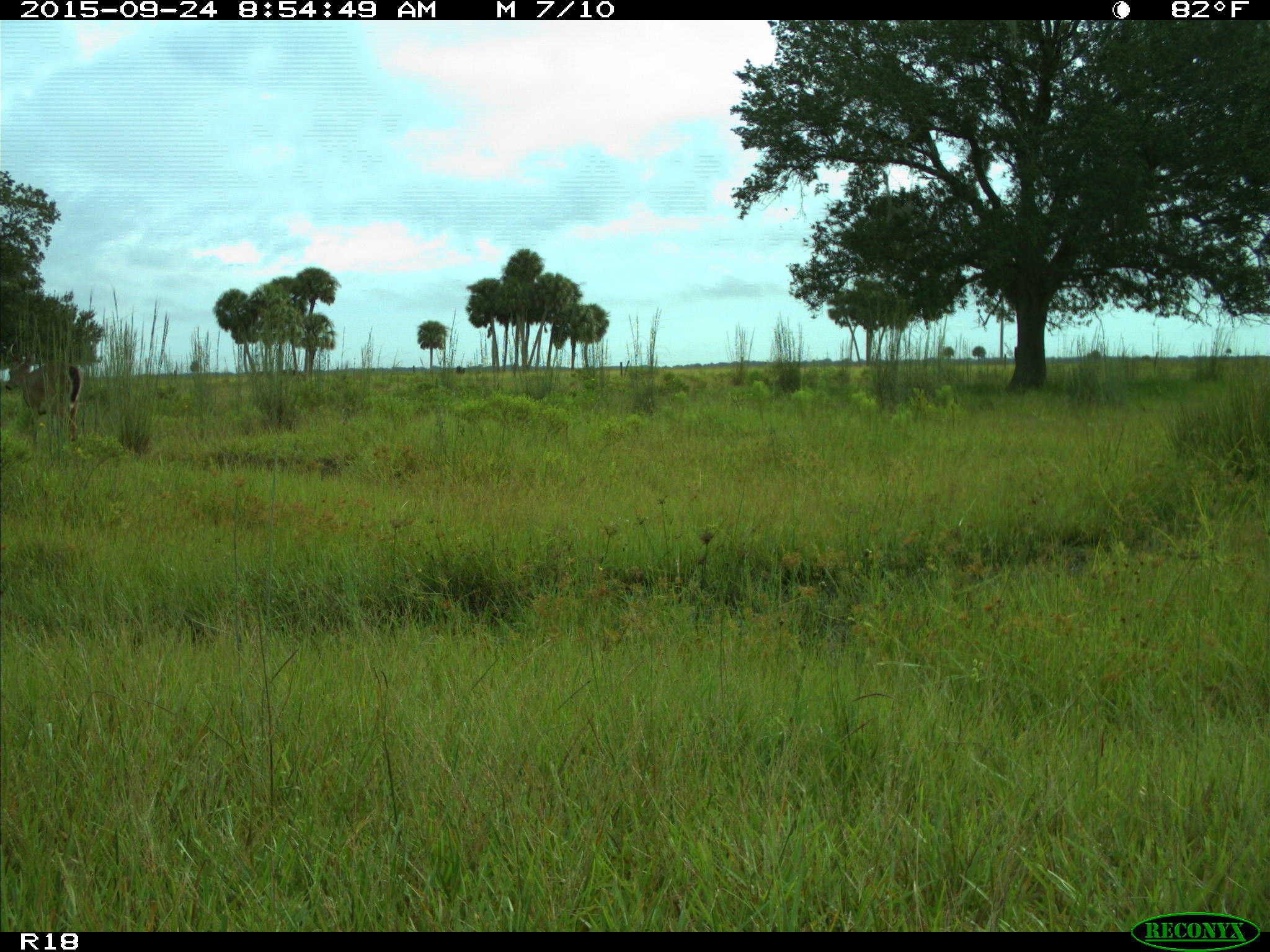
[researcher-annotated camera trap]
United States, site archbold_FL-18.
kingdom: Animalia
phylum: Chordata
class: Mammalia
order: Artiodactyla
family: Cervidae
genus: Odocoileus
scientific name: Odocoileus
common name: deer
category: unidentified deer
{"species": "unidentified deer (deer) (Odocoileus)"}